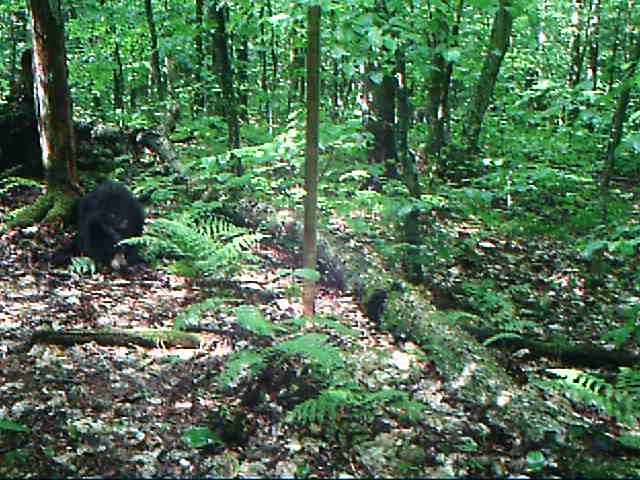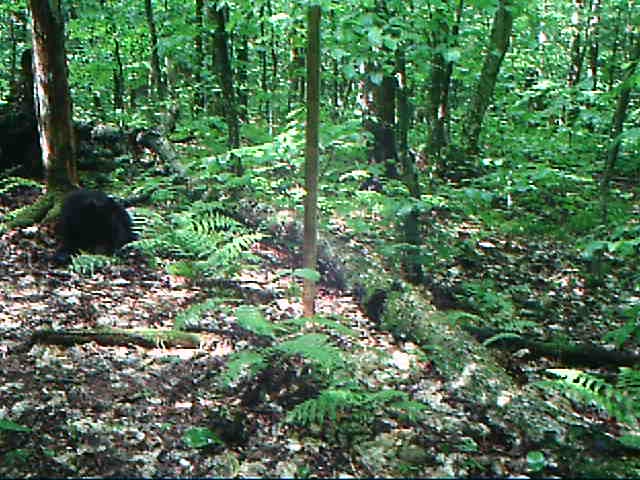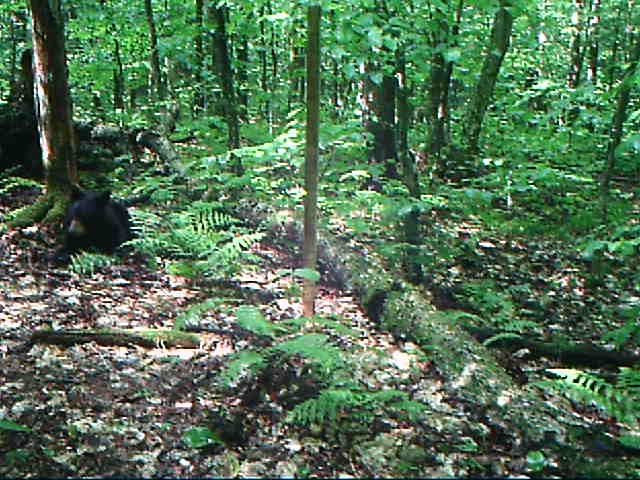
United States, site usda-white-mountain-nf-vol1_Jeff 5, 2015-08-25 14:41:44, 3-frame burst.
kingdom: Animalia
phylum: Chordata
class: Mammalia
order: Carnivora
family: Ursidae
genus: Ursus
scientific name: Ursus americanus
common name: black bear